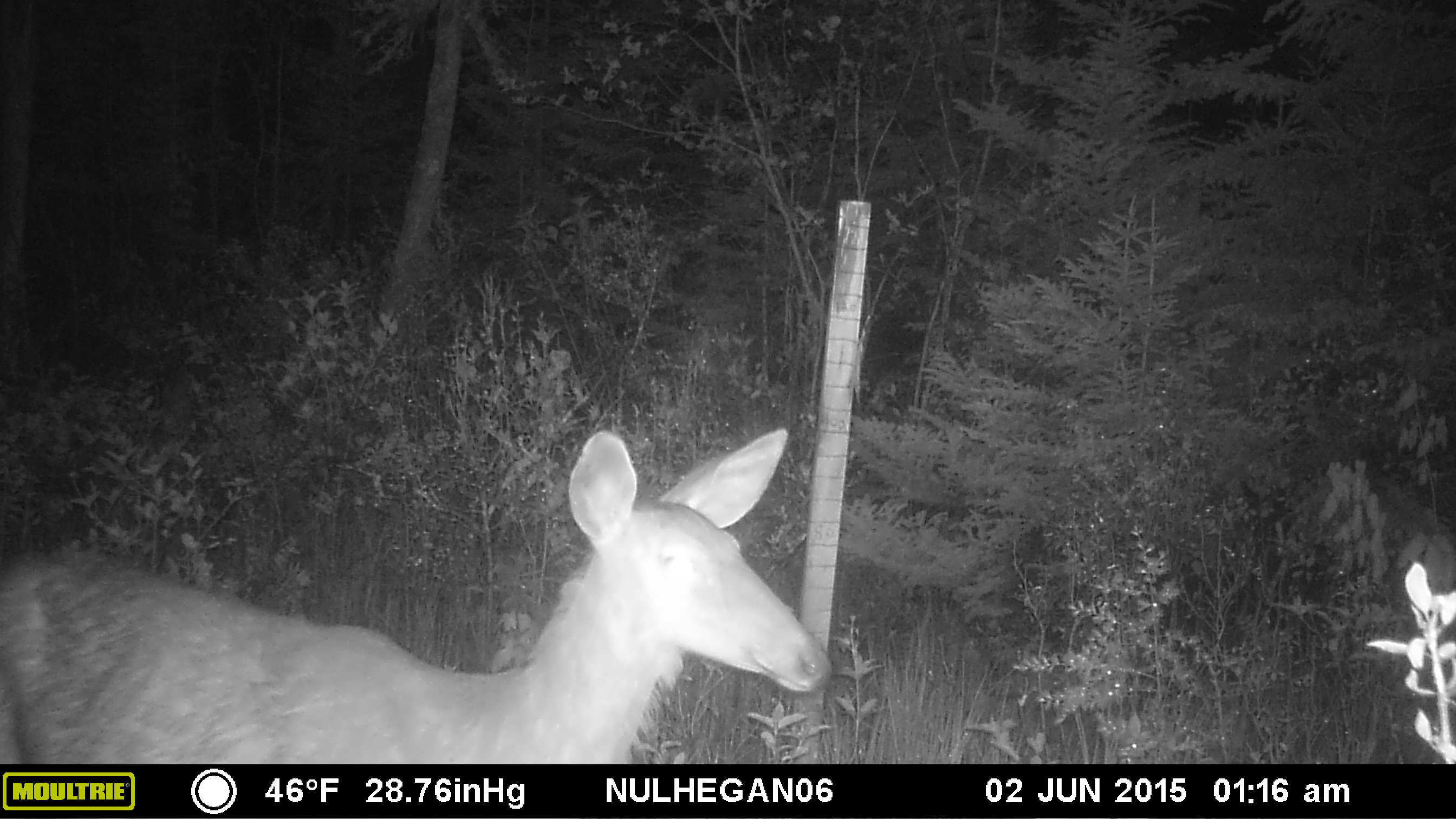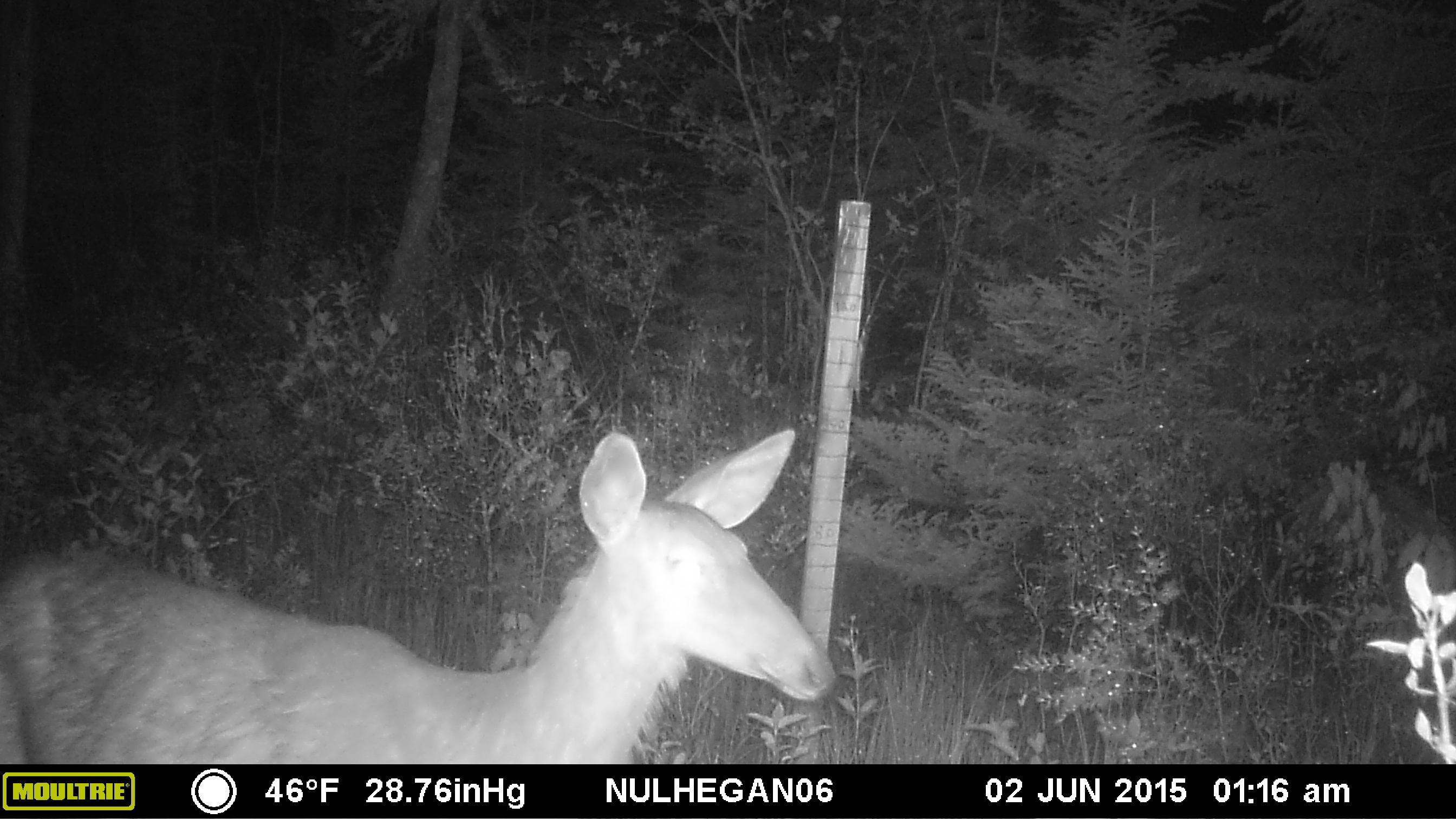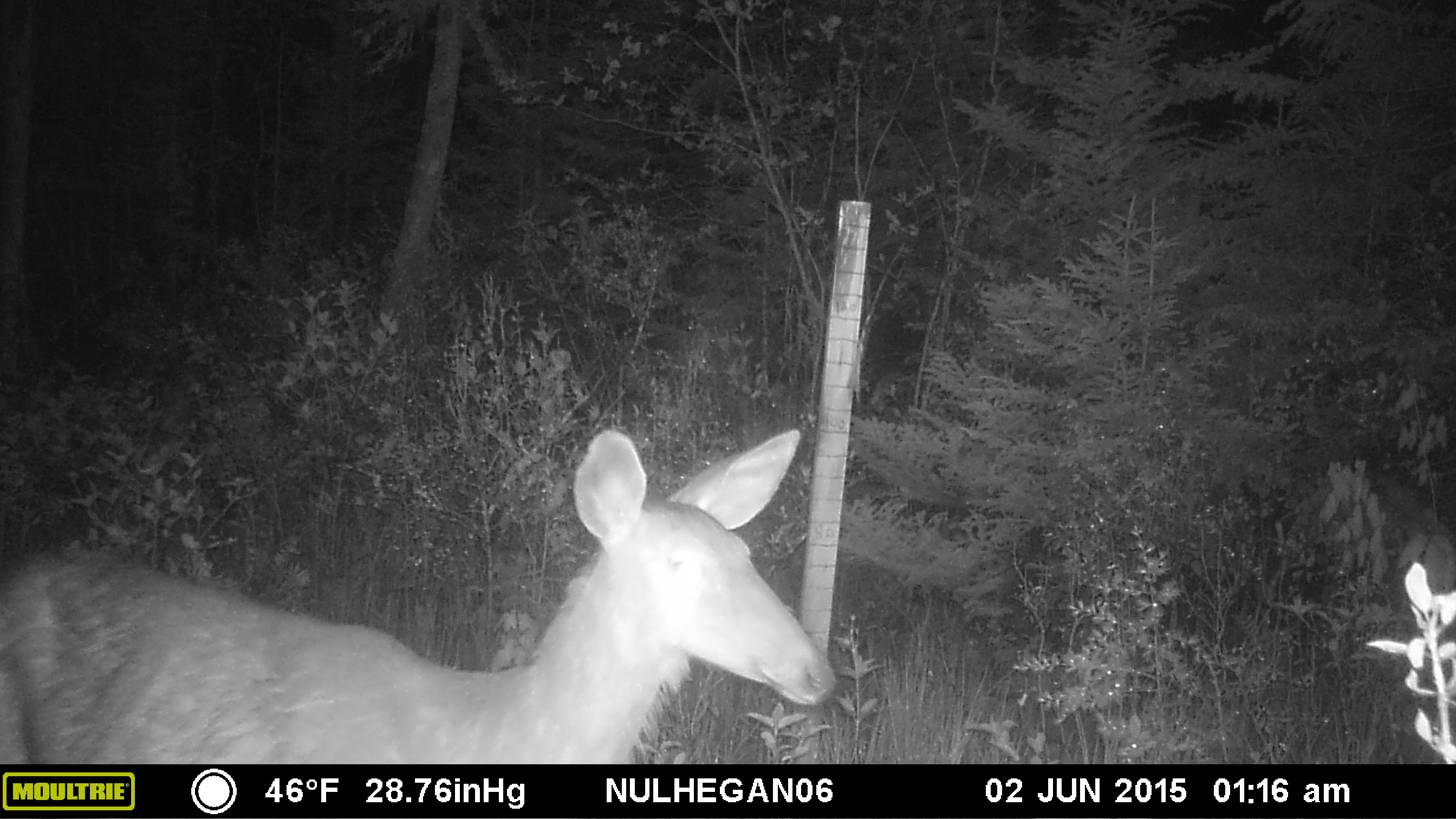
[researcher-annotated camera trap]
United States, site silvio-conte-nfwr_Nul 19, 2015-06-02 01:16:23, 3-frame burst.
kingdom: Animalia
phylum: Chordata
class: Mammalia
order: Artiodactyla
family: Cervidae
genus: Odocoileus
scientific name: Odocoileus virginianus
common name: white-tailed deer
White-tailed deer (Odocoileus virginianus).